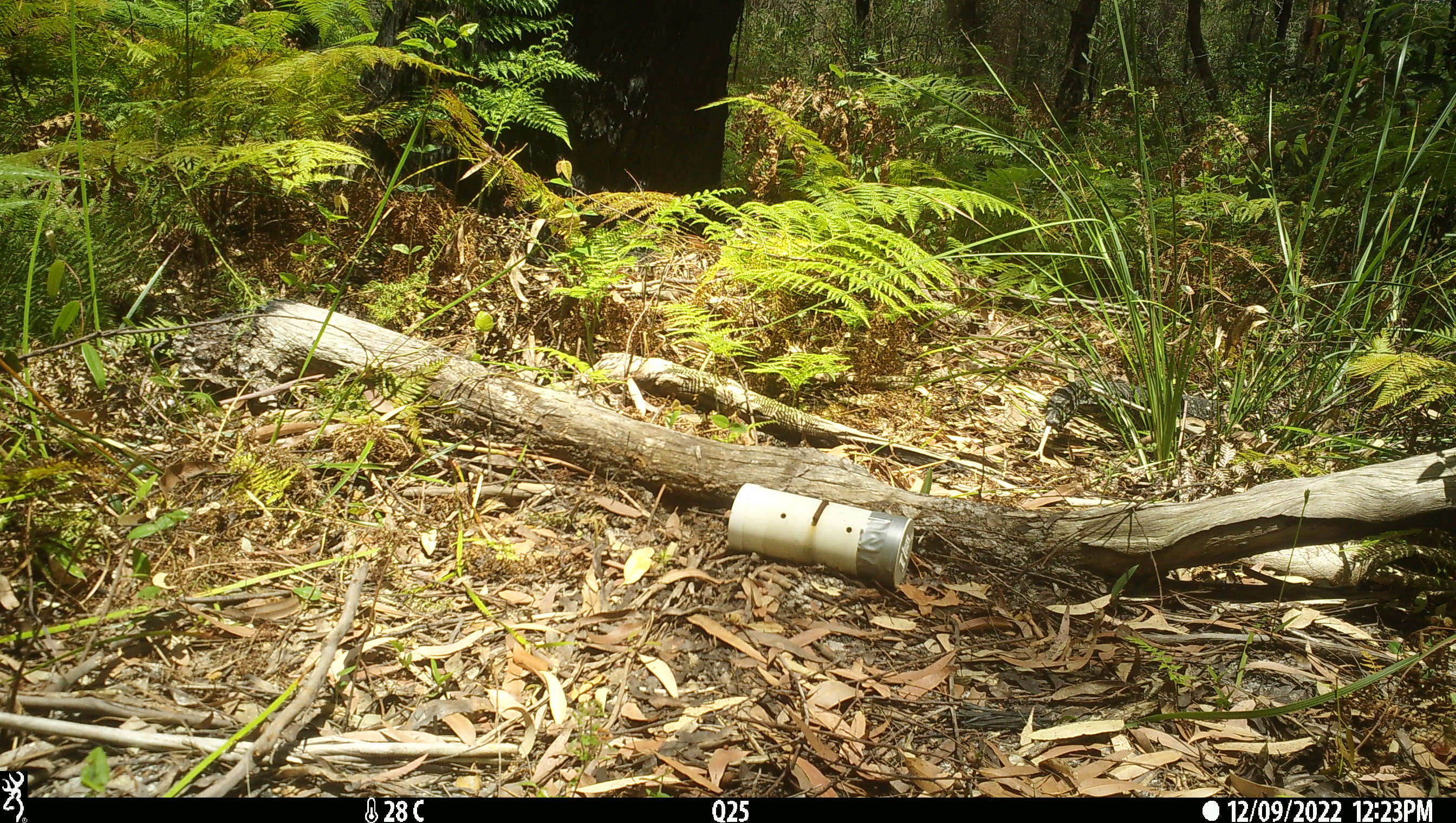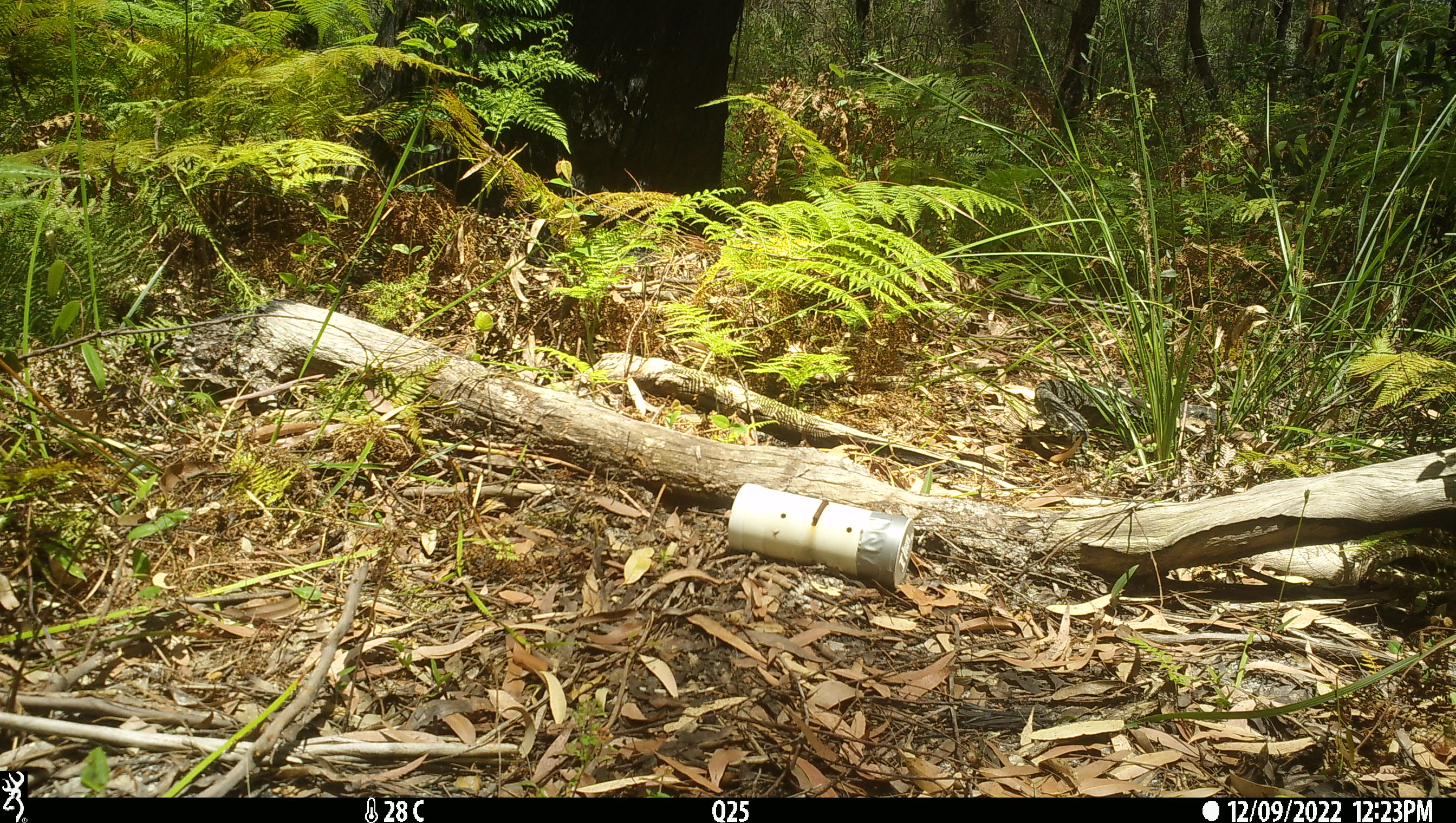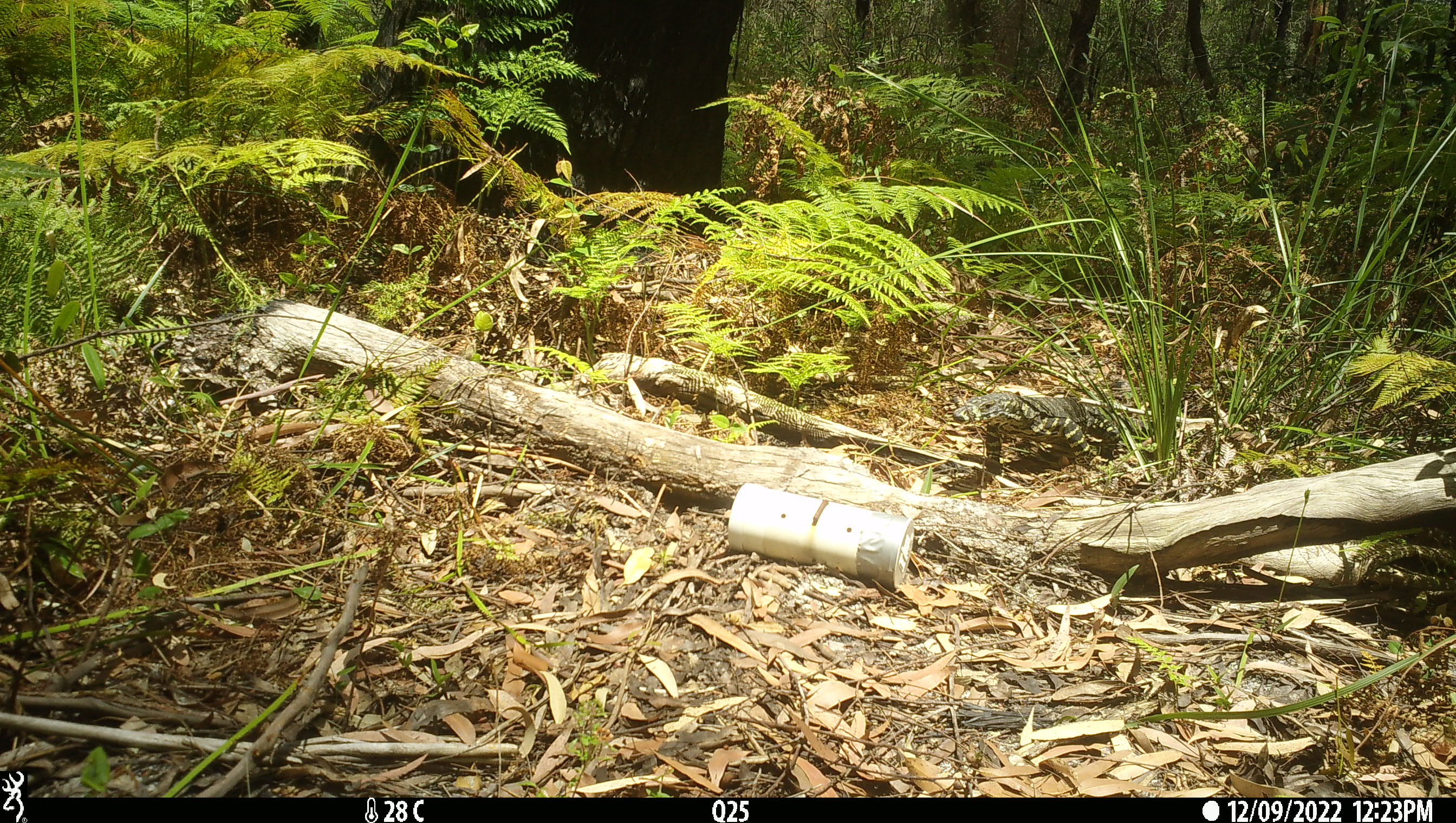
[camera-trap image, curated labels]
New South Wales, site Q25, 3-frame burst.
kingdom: Animalia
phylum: Chordata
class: Reptilia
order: Squamata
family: Varanidae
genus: Varanus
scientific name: Varanus varius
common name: lace monitor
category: goanna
Goanna (lace monitor) (Varanus varius).